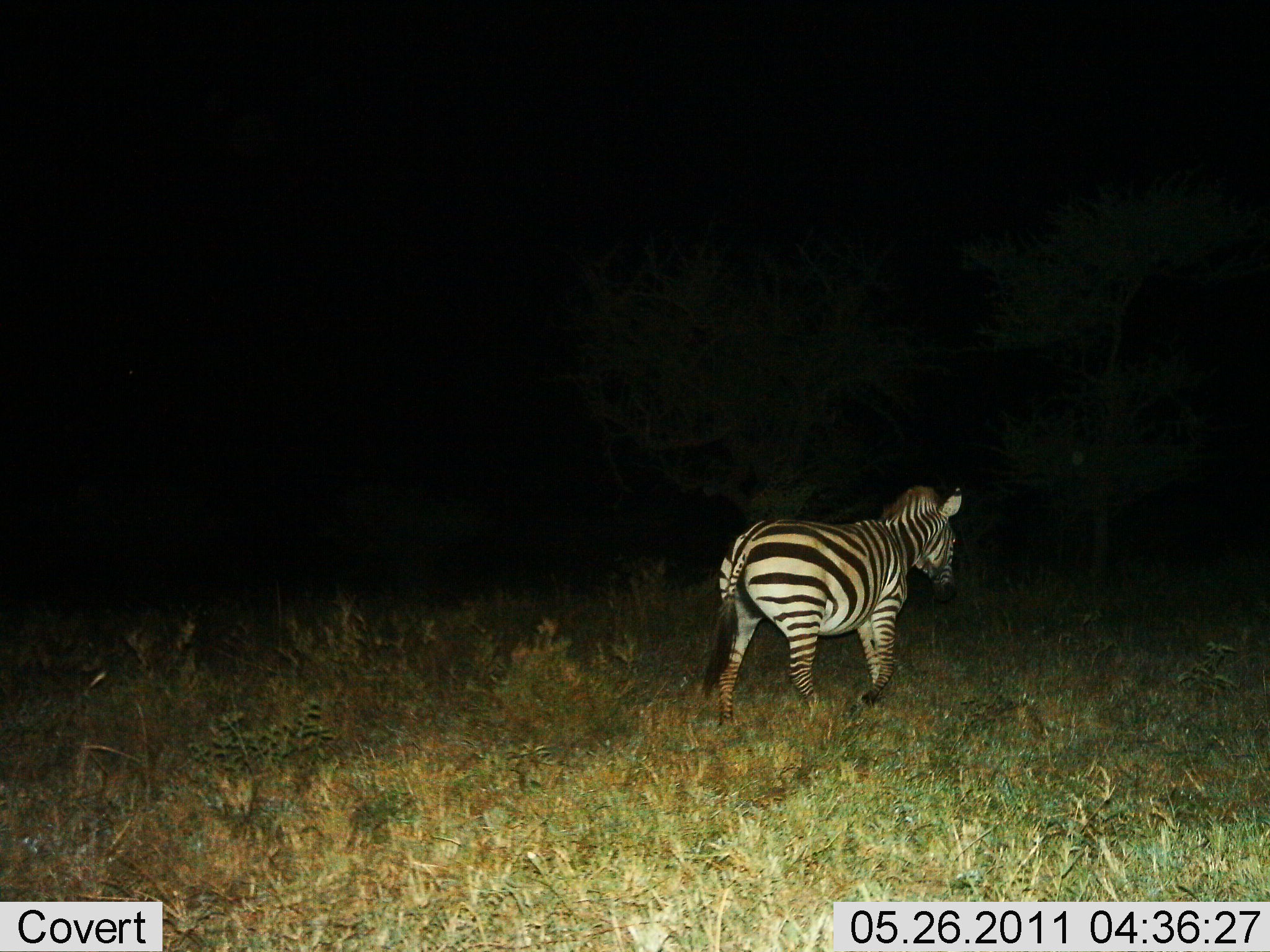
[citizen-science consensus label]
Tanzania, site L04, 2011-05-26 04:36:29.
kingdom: Animalia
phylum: Chordata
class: Mammalia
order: Perissodactyla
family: Equidae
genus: Equus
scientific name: Equus quagga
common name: plains zebra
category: zebra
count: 1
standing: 33%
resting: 0%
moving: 67%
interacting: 0%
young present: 0%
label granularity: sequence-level